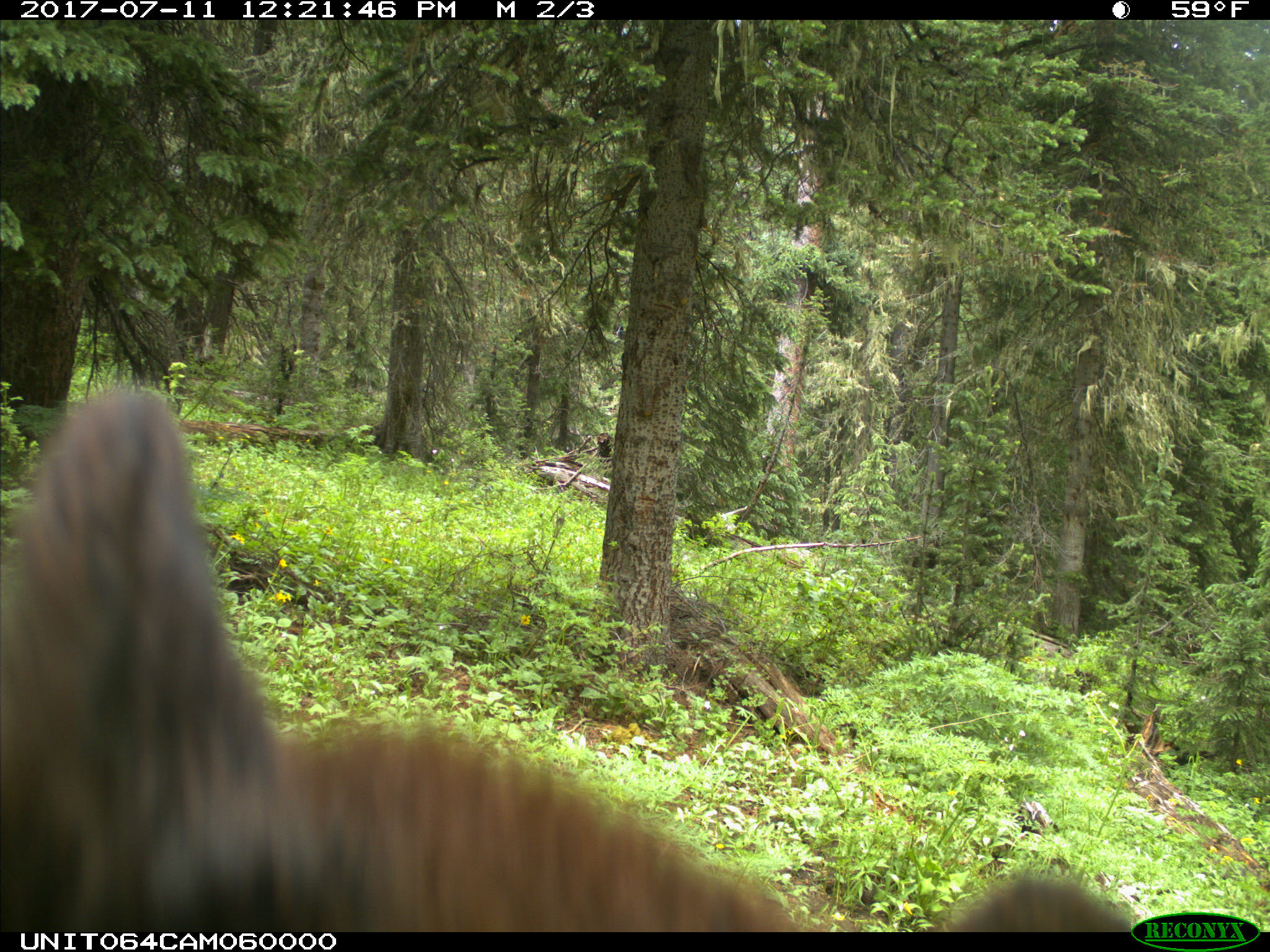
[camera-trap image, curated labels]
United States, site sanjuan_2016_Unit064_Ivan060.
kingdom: Animalia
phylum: Chordata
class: Mammalia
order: Carnivora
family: Ursidae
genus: Ursus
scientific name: Ursus americanus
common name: american black bear